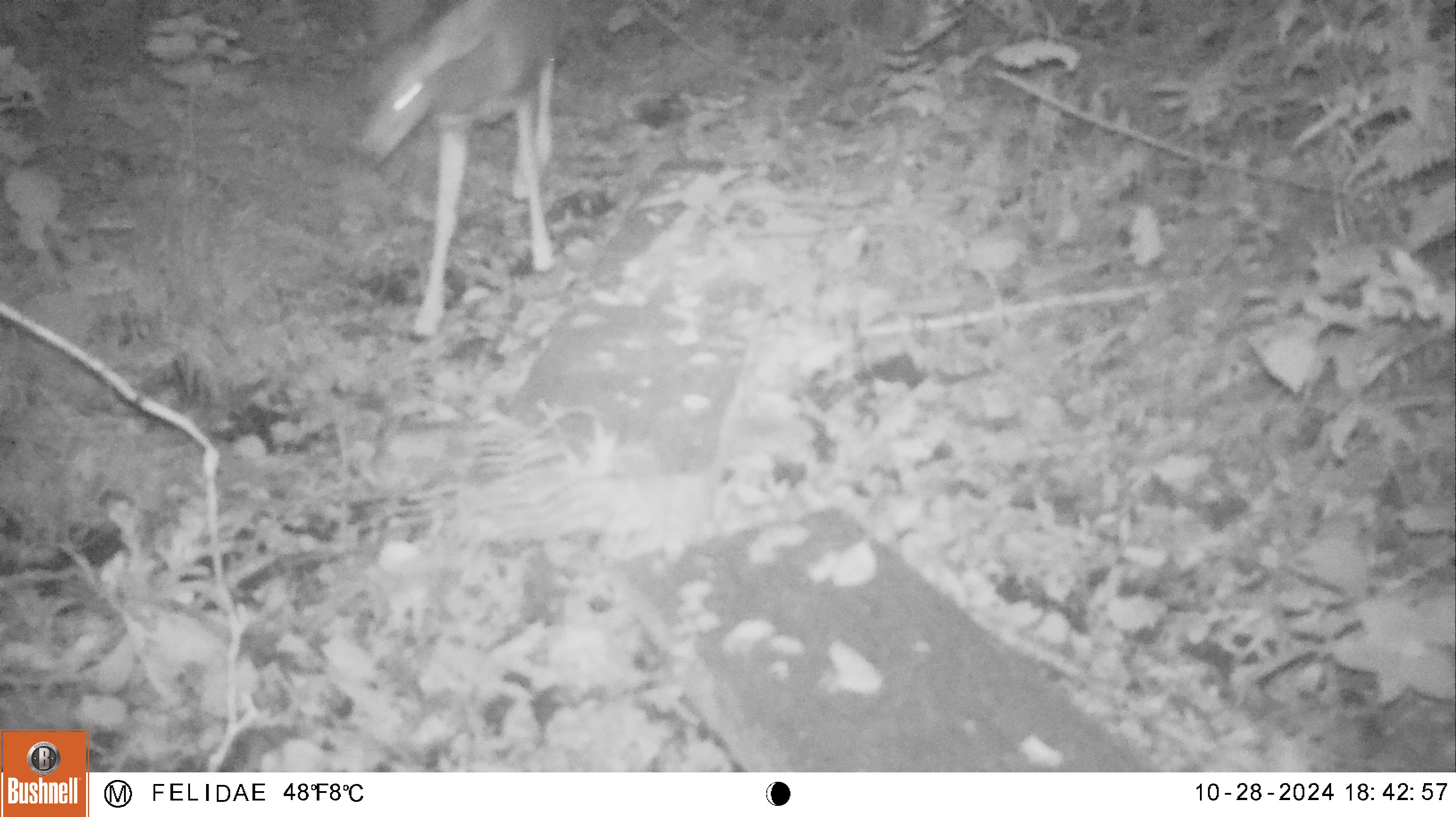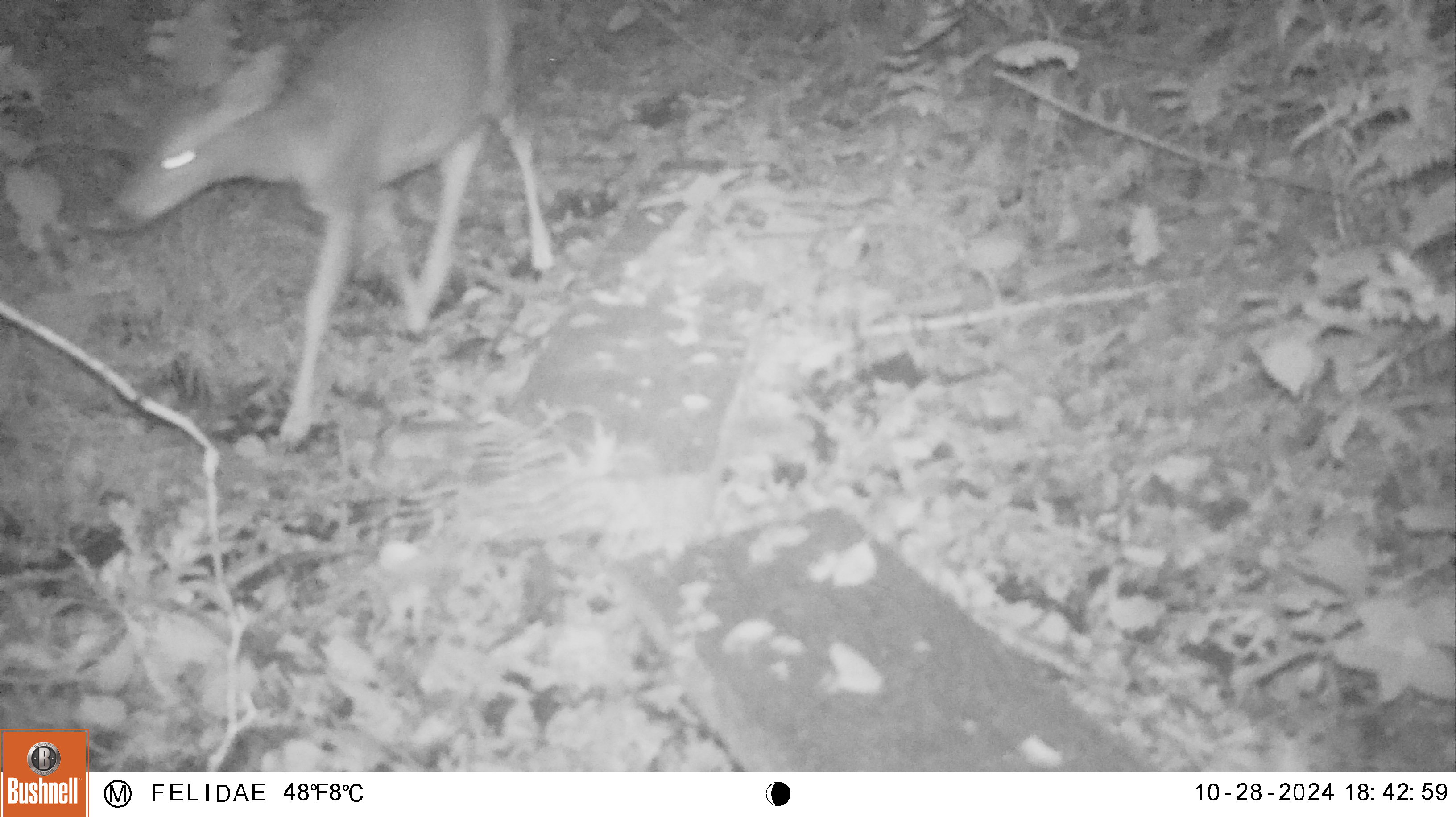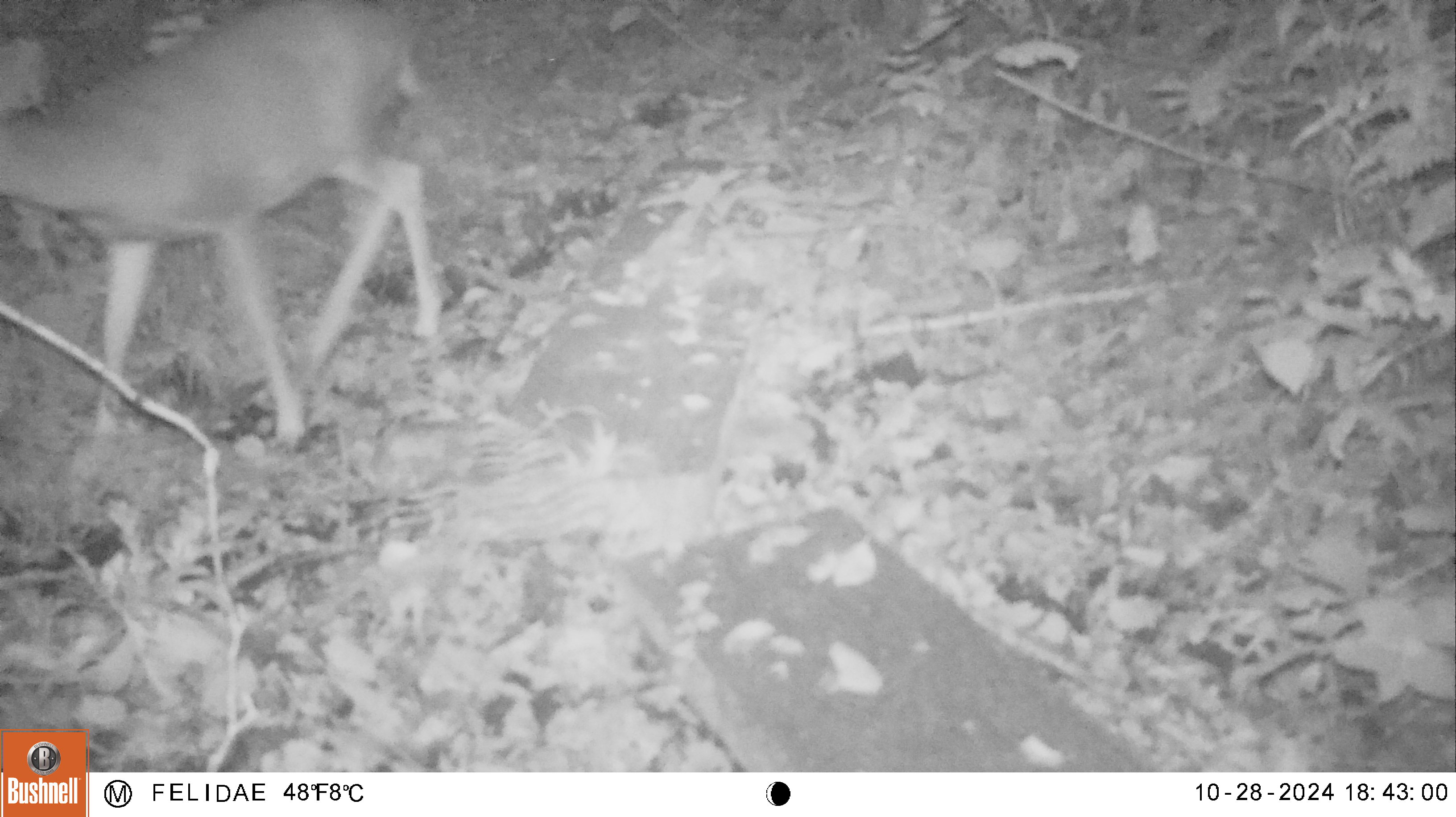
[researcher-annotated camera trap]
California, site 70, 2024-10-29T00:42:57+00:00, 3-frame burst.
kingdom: Animalia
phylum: Chordata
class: Mammalia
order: Artiodactyla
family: Cervidae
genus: Odocoileus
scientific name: Odocoileus hemionus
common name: mule deer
Mule deer (Odocoileus hemionus).